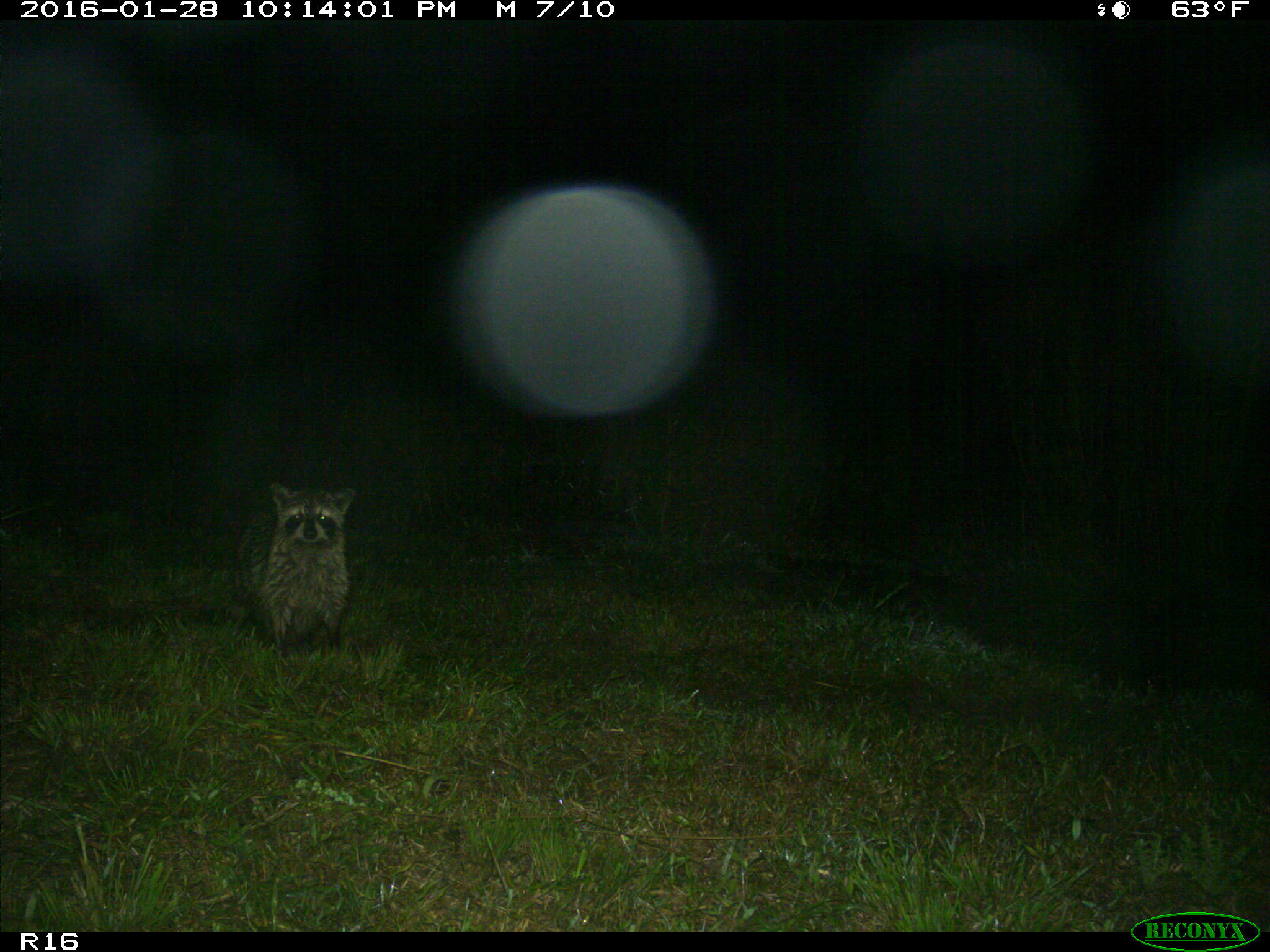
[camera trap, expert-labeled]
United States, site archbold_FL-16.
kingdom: Animalia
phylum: Chordata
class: Mammalia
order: Carnivora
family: Procyonidae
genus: Procyon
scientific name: Procyon lotor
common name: common raccoon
Procyon lotor (common raccoon).